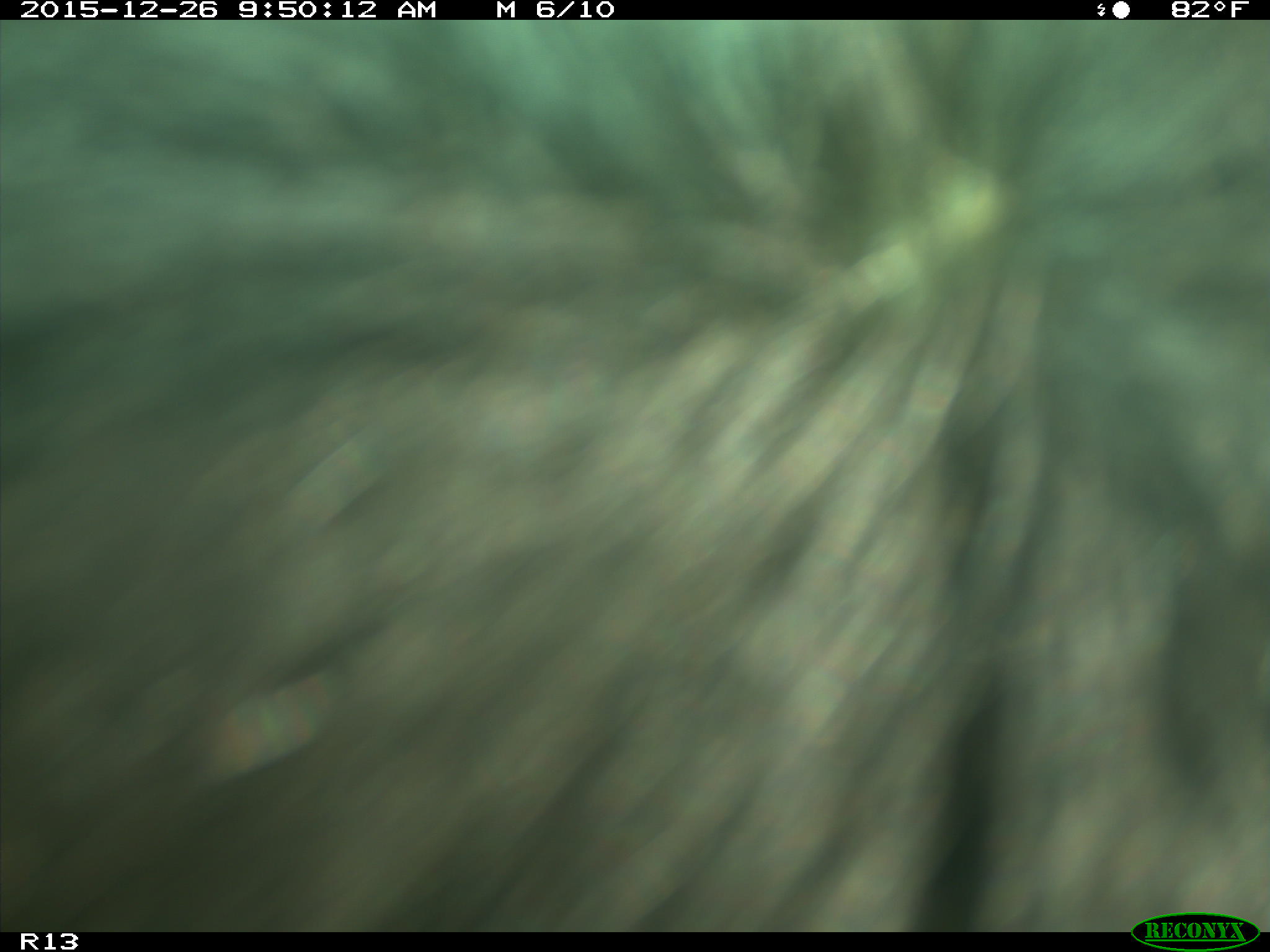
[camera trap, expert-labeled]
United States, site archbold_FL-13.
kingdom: Animalia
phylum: Chordata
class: Mammalia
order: Artiodactyla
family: Bovidae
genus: Bos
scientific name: Bos taurus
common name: domestic cow